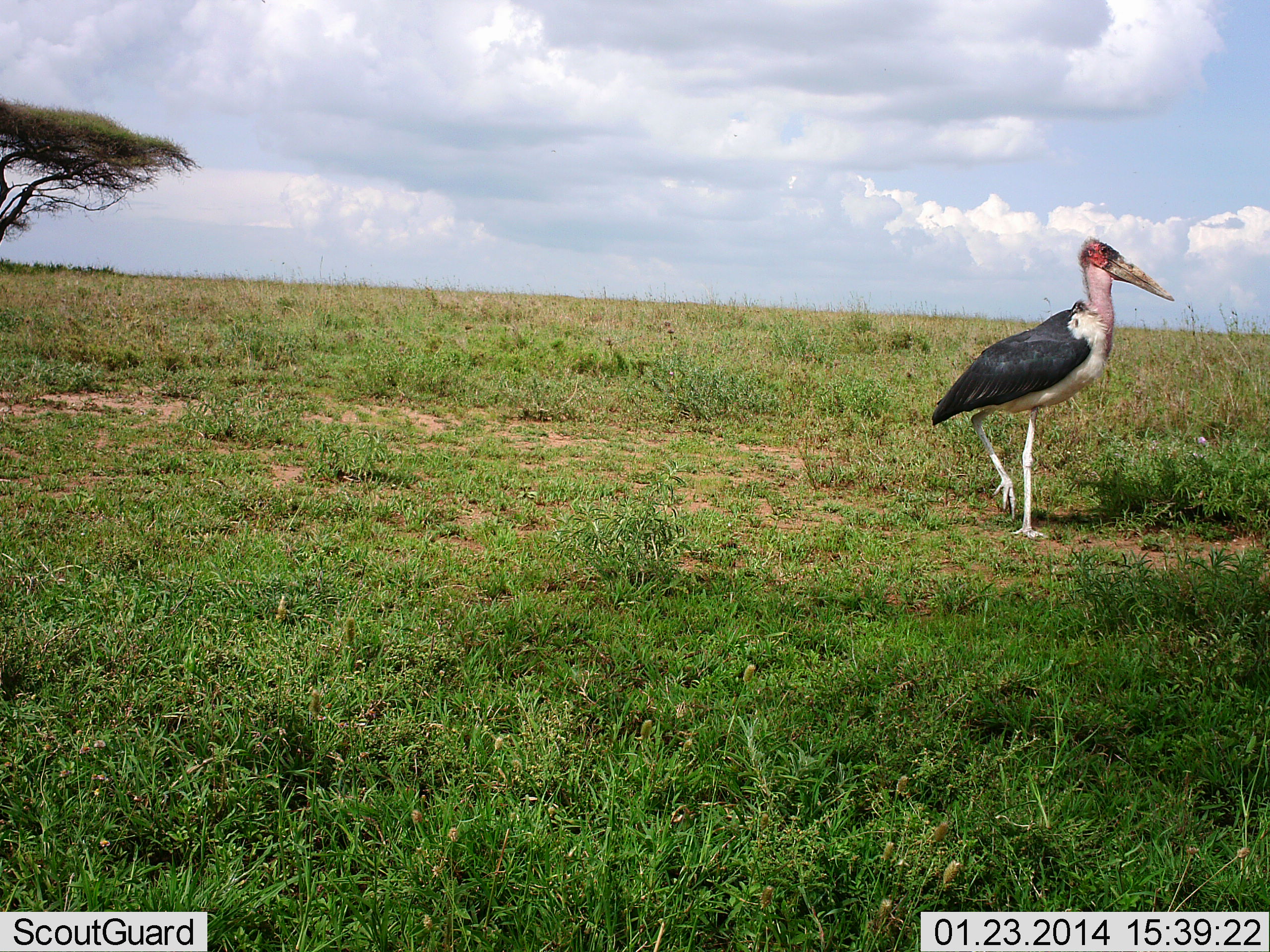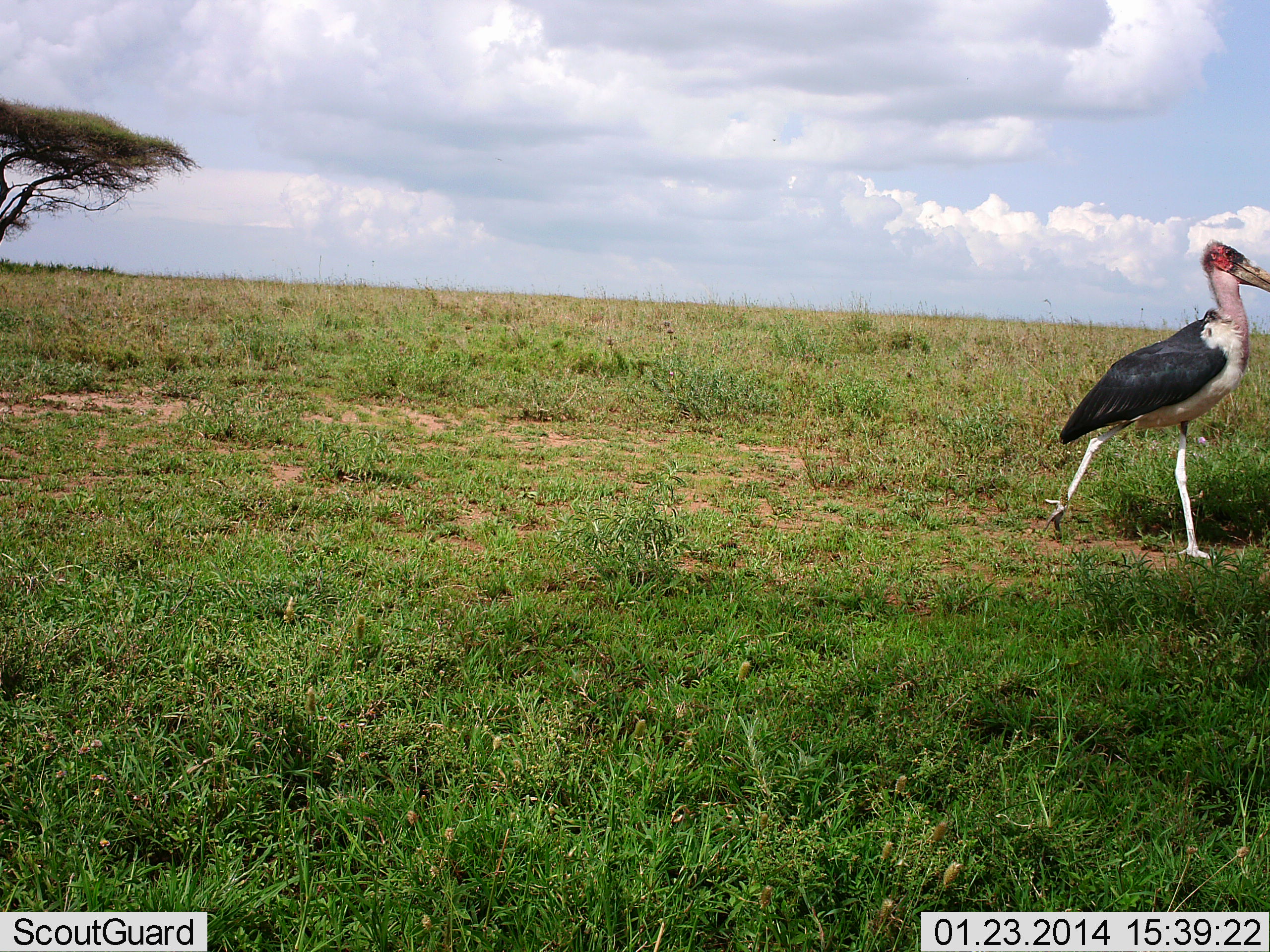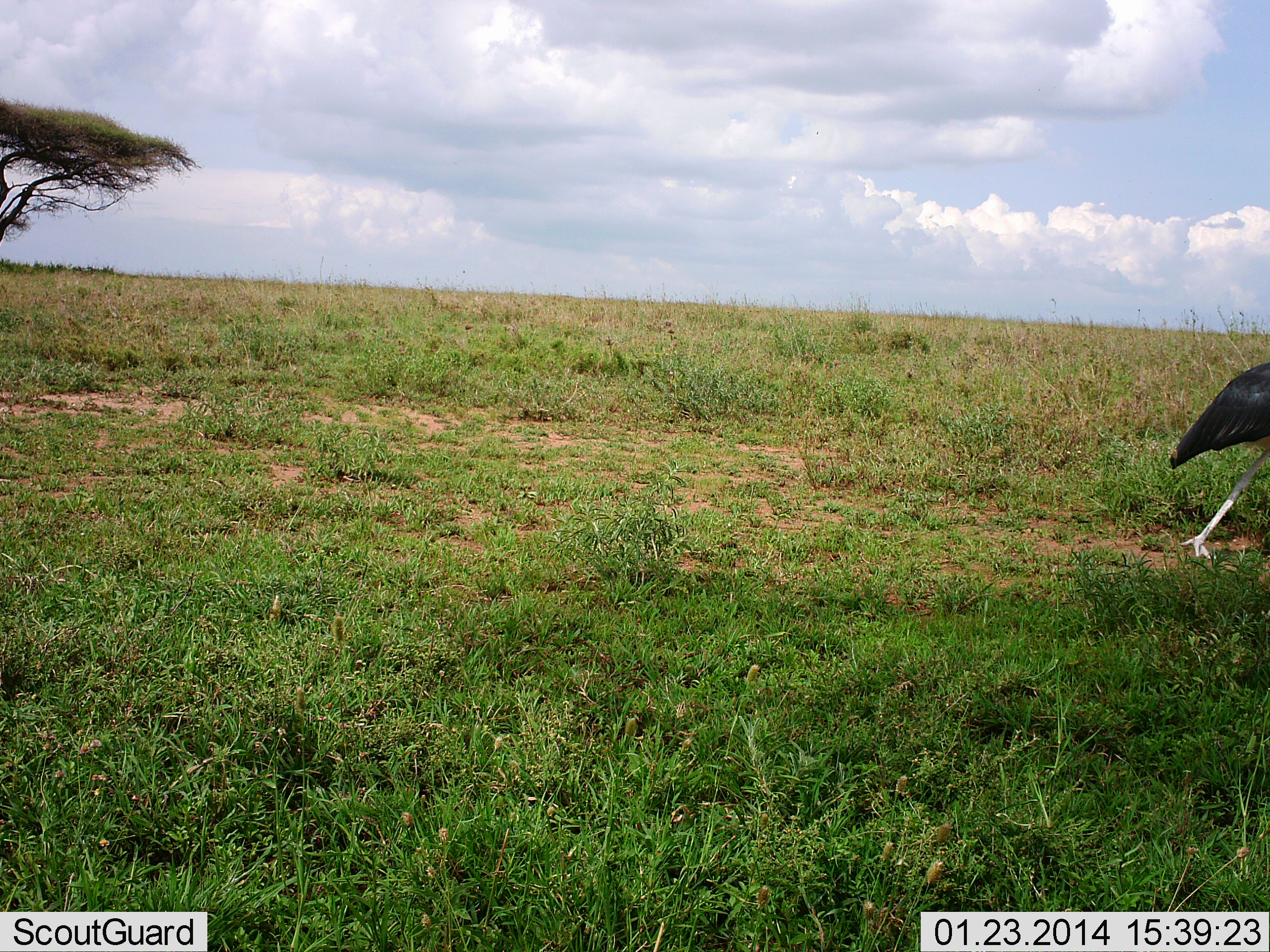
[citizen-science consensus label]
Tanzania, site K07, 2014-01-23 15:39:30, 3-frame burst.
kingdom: Animalia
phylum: Chordata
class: Aves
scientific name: Aves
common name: bird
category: otherbird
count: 1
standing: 10%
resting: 0%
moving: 100%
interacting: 0%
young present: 0%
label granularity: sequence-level